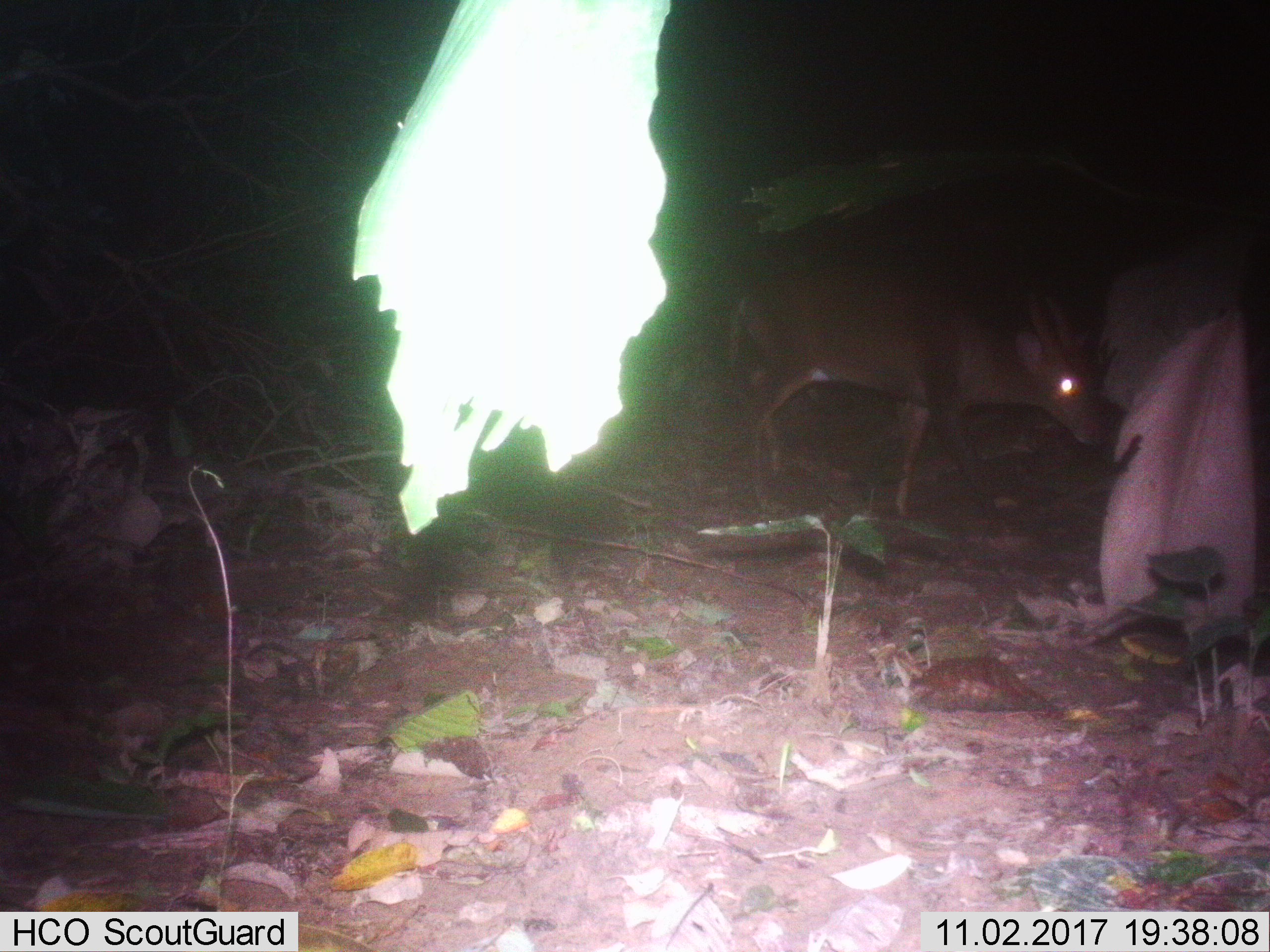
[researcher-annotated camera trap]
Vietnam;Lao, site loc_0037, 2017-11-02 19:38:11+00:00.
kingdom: Animalia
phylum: Chordata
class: Mammalia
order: Artiodactyla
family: Cervidae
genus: Muntiacus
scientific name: Muntiacus vuquangensis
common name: large-antlered muntjac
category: large antlered muntjac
Large antlered muntjac (large-antlered muntjac) (Muntiacus vuquangensis). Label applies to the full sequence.